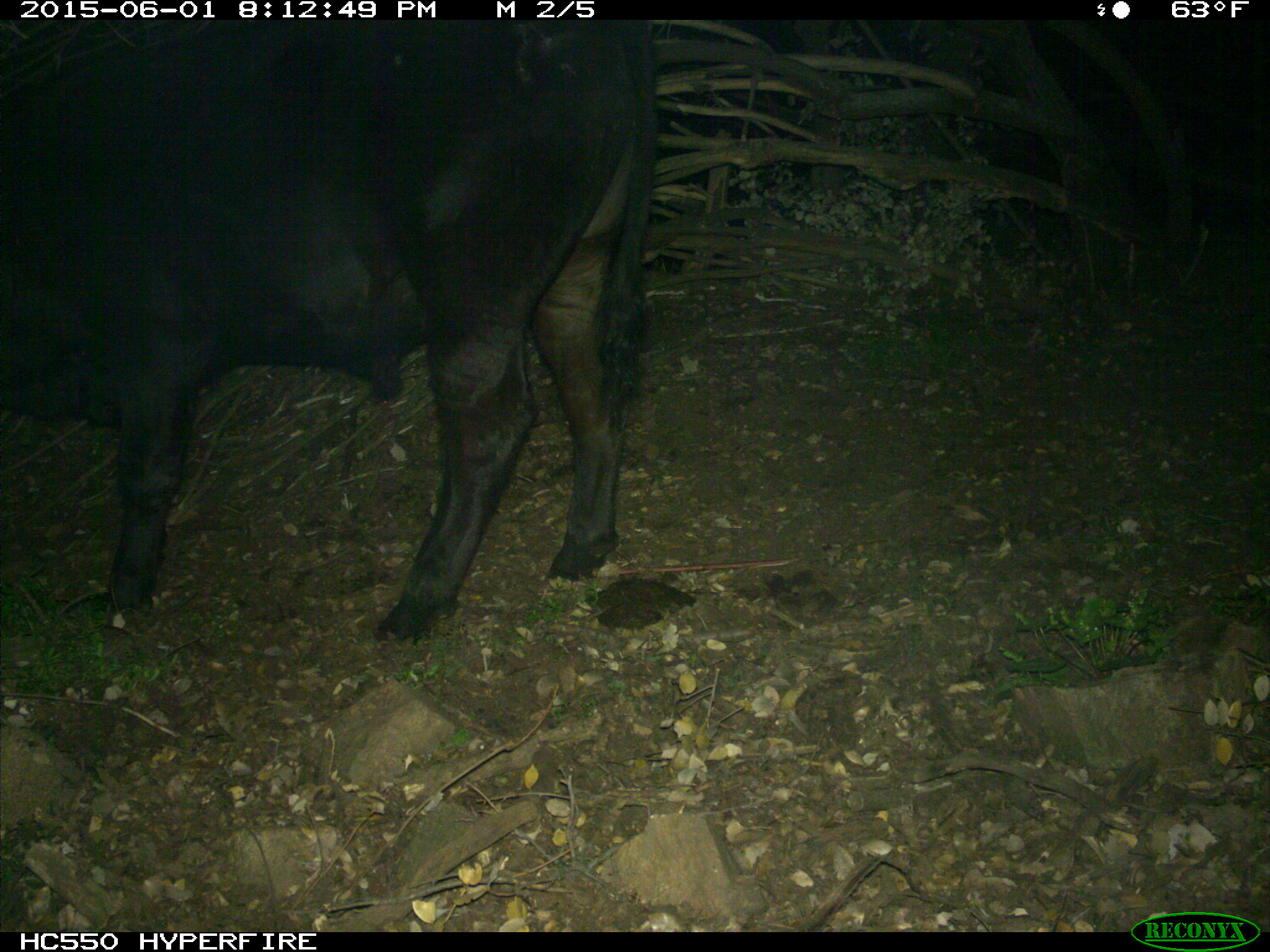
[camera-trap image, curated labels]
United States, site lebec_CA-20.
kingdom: Animalia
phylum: Chordata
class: Mammalia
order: Artiodactyla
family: Bovidae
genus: Bos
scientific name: Bos taurus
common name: domestic cow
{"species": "Bos taurus (domestic cow)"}